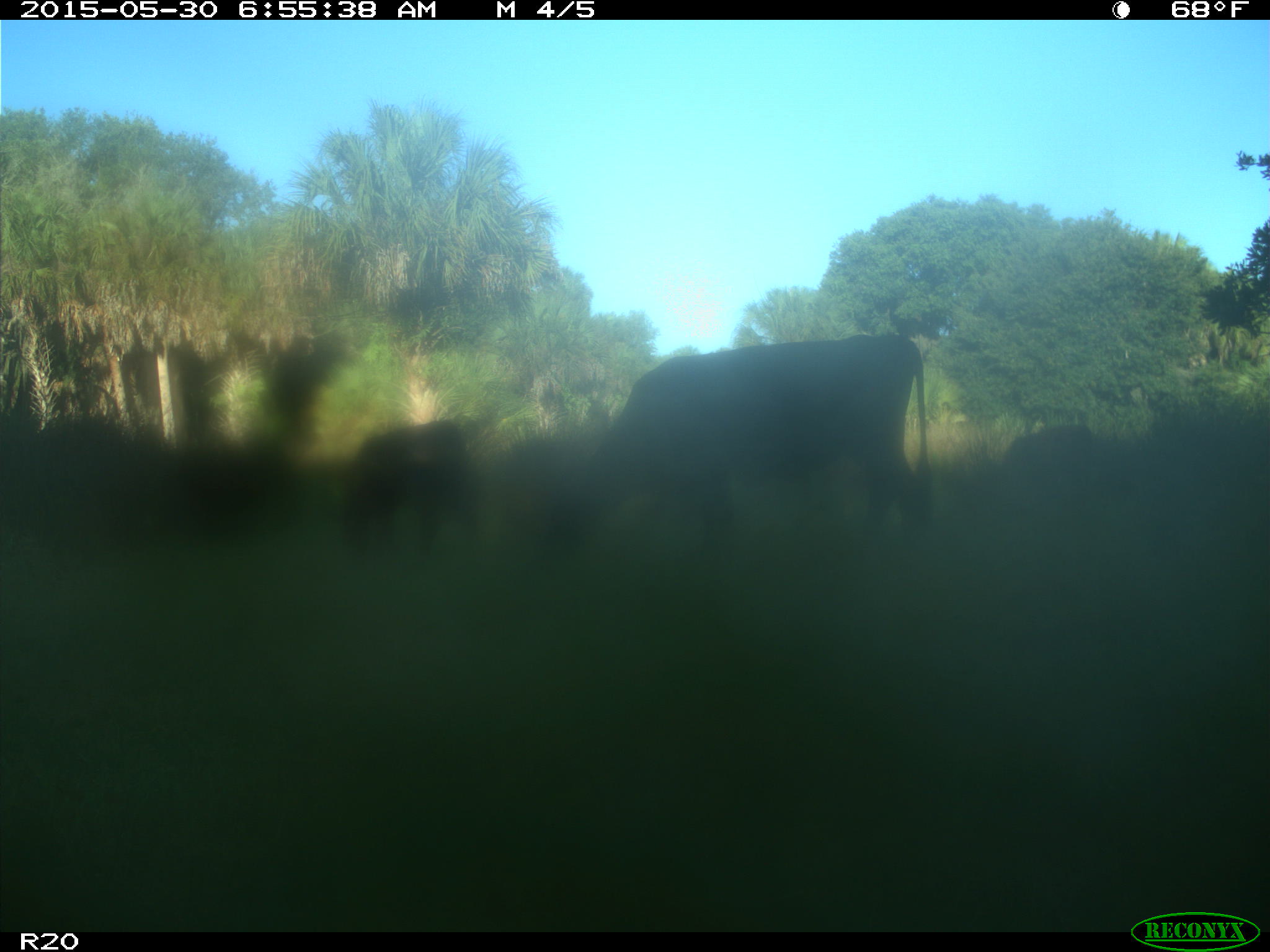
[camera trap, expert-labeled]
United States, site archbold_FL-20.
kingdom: Animalia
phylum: Chordata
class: Mammalia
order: Artiodactyla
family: Bovidae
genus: Bos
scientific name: Bos taurus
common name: domestic cow